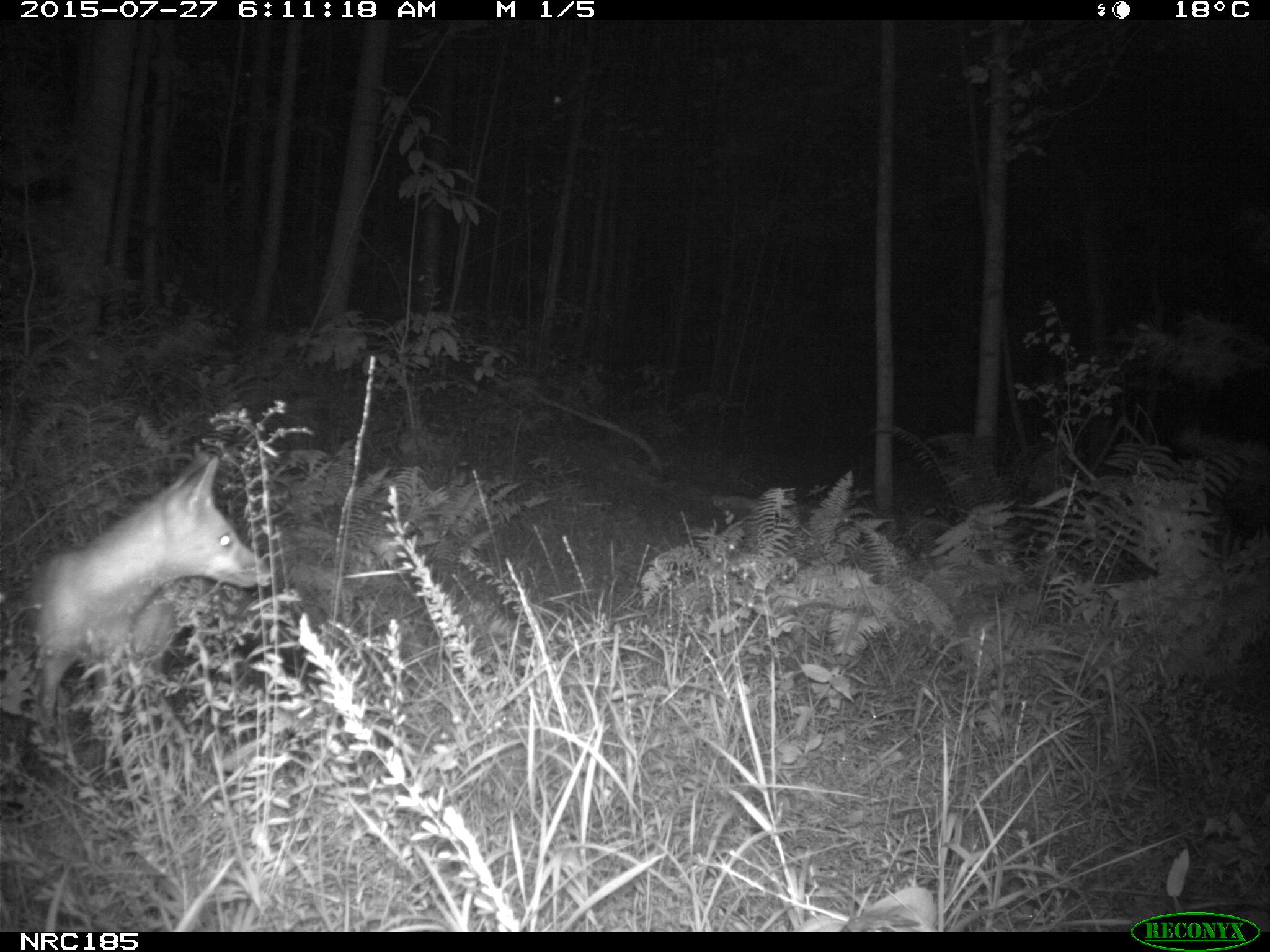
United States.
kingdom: Animalia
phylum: Chordata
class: Mammalia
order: Carnivora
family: Canidae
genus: Vulpes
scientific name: Vulpes vulpes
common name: red fox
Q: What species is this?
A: Red Fox (Vulpes vulpes).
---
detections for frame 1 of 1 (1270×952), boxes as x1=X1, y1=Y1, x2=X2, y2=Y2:
Red Fox: x1=25, y1=451, x2=279, y2=756